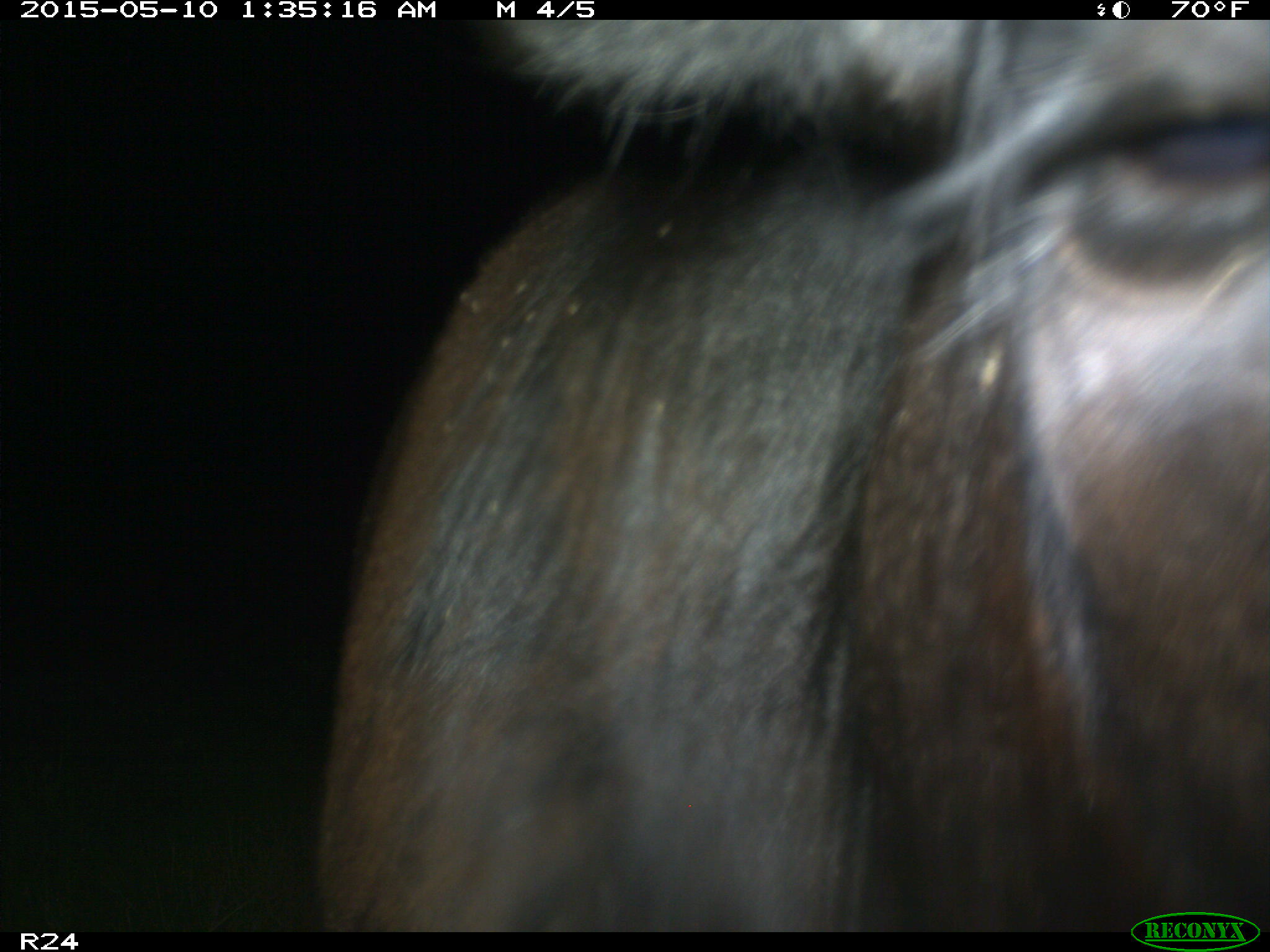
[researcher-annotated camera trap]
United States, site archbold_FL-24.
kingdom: Animalia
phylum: Chordata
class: Mammalia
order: Artiodactyla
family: Bovidae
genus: Bos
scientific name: Bos taurus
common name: domestic cow